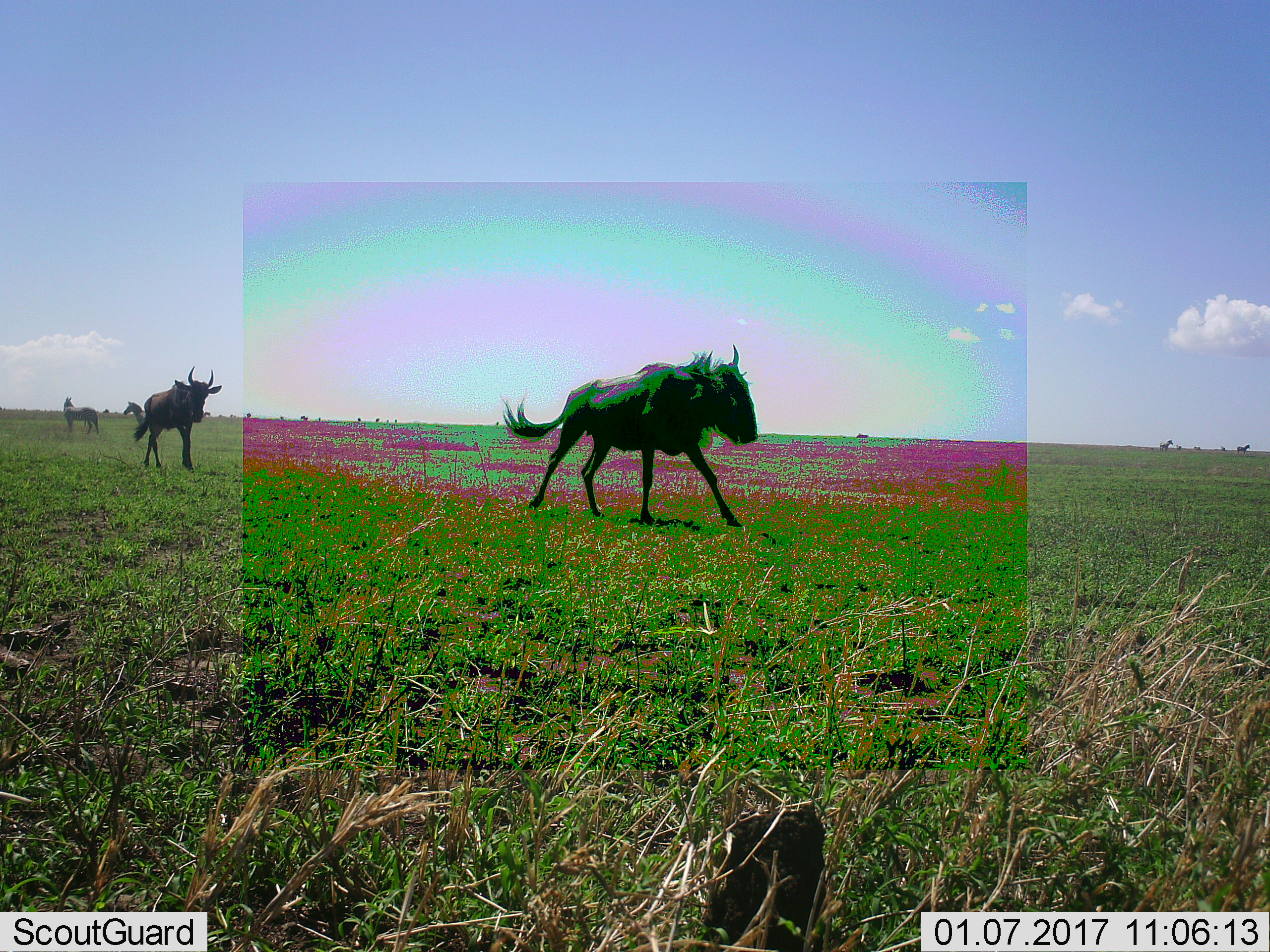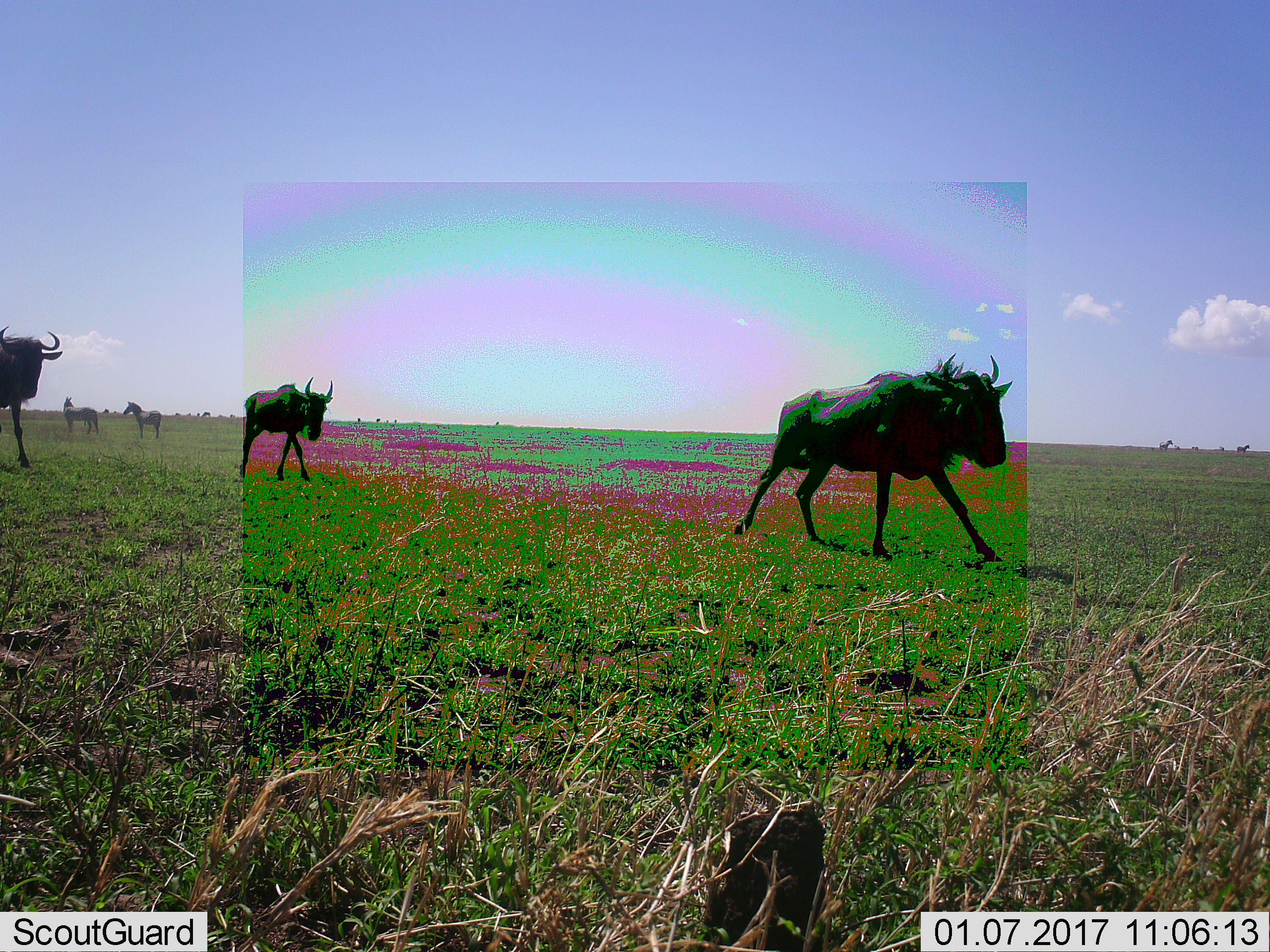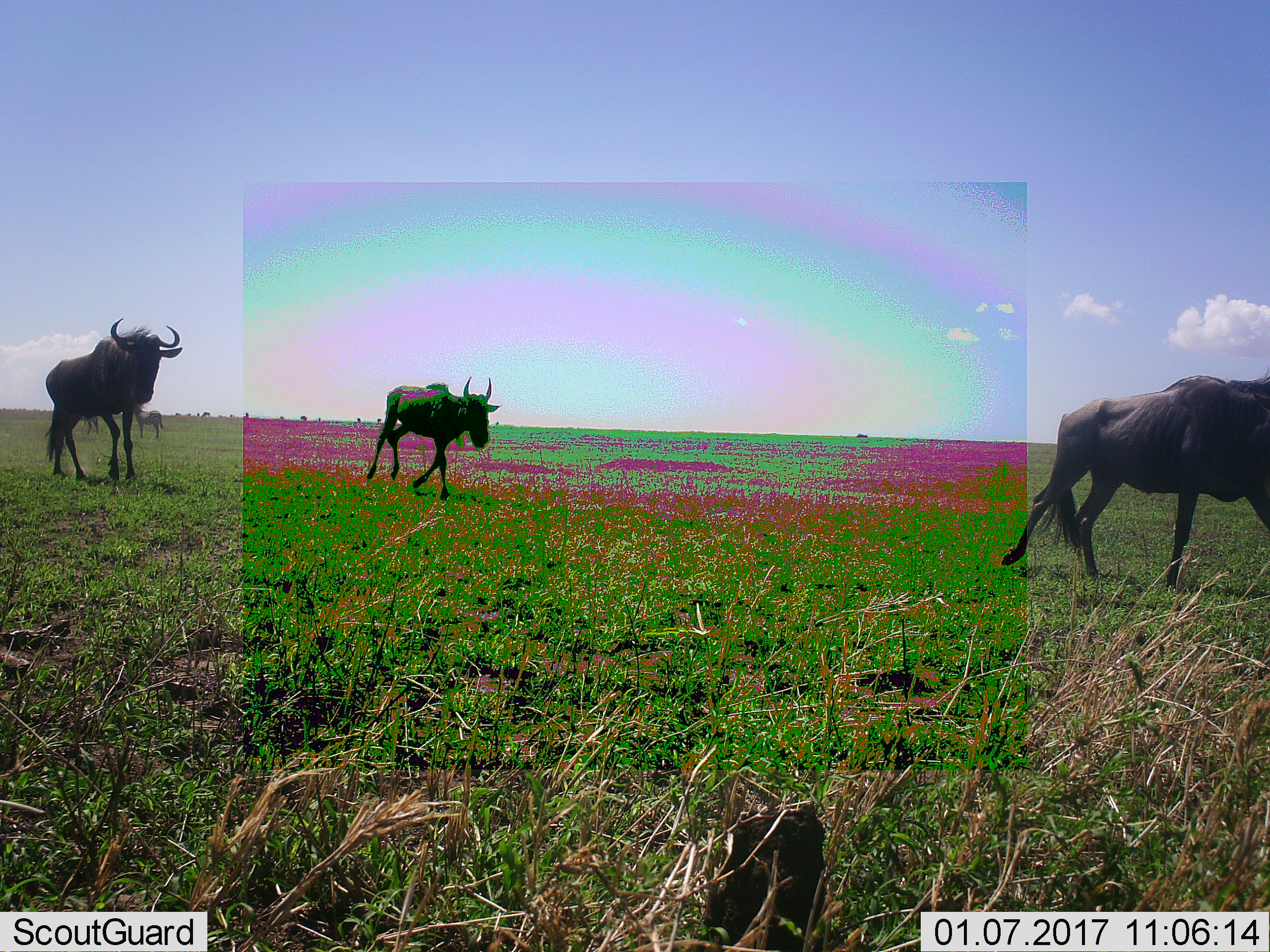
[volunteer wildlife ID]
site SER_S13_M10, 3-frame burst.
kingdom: Animalia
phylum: Chordata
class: Mammalia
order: Artiodactyla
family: Bovidae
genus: Connochaetes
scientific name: Connochaetes taurinus taurinus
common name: blue wildebeest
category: wildebeestblue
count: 3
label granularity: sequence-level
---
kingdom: Animalia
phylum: Chordata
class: Mammalia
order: Perissodactyla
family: Equidae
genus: Equus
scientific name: Equus quagga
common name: plains zebra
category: zebraplains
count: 2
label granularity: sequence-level